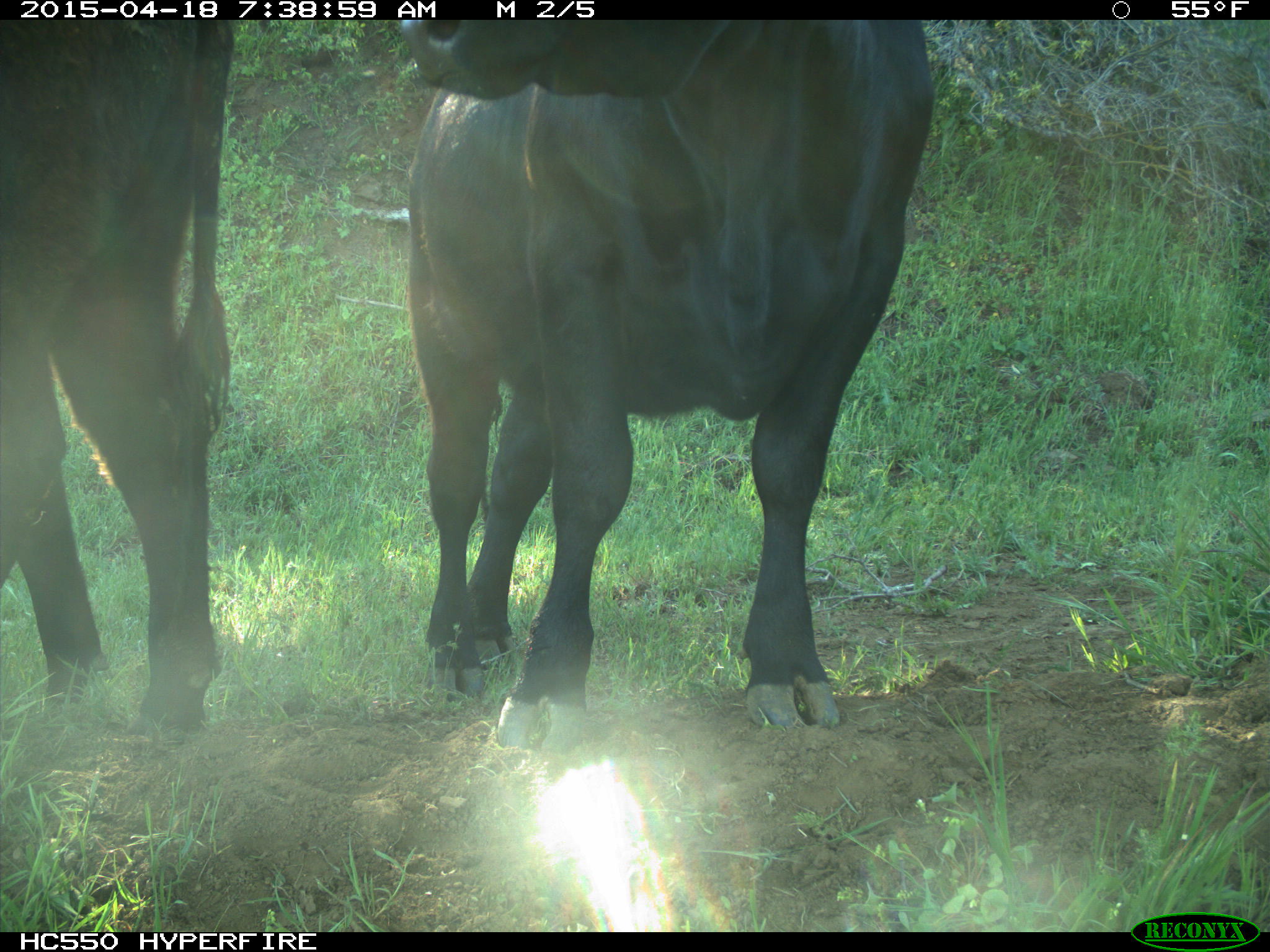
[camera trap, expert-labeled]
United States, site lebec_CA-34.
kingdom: Animalia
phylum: Chordata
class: Mammalia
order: Artiodactyla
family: Bovidae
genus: Bos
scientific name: Bos taurus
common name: domestic cow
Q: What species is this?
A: Bos taurus (domestic cow).